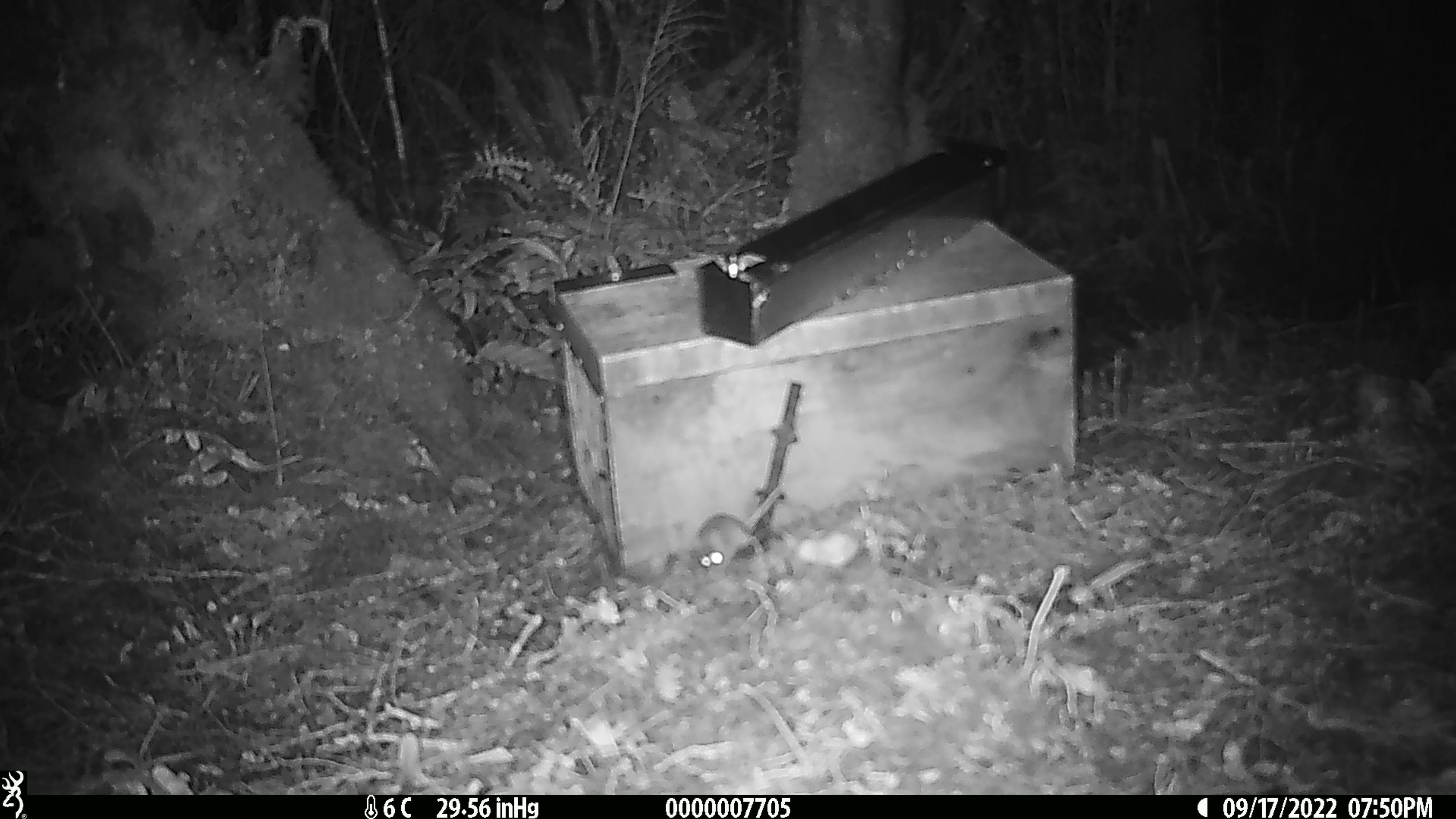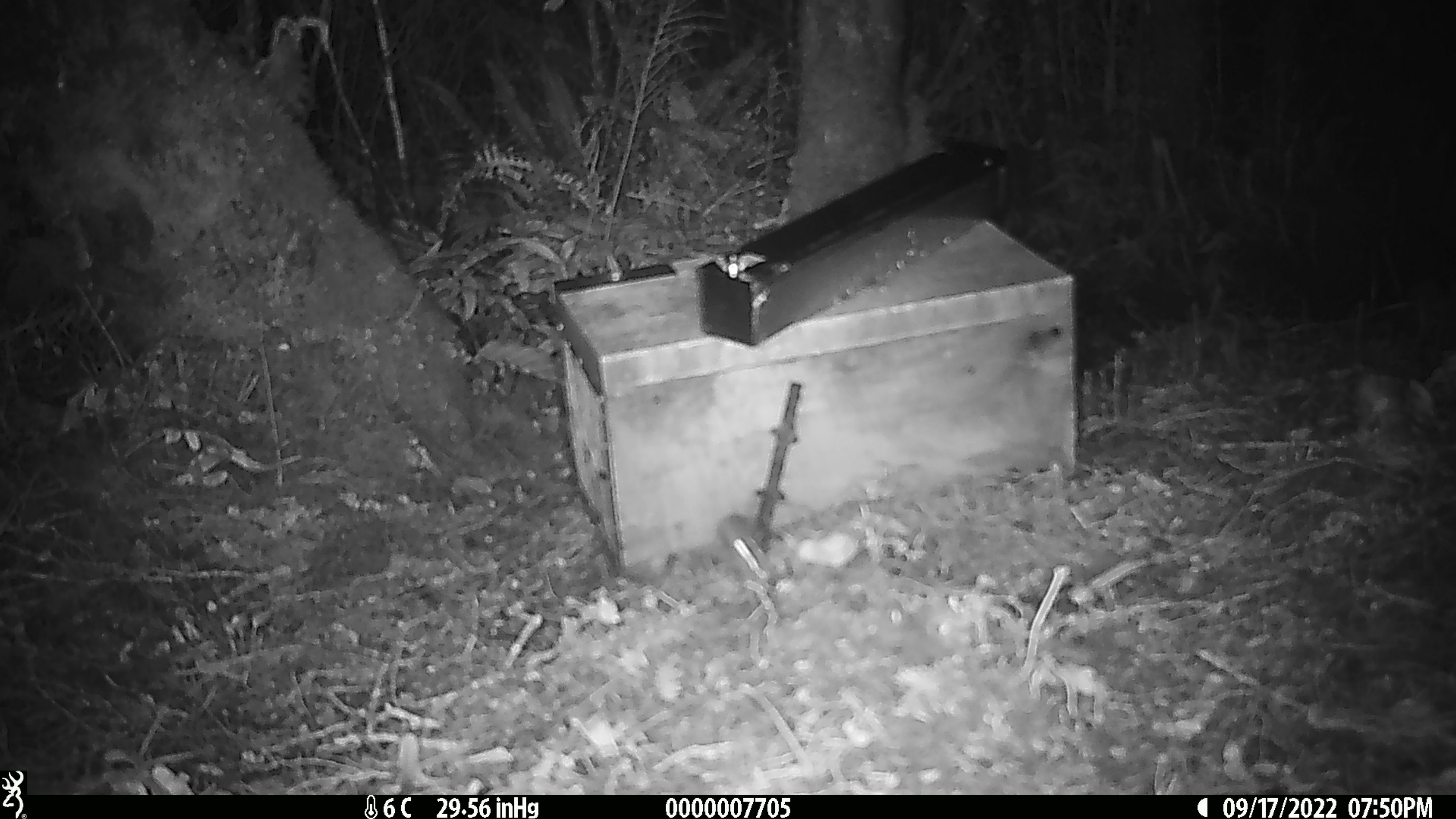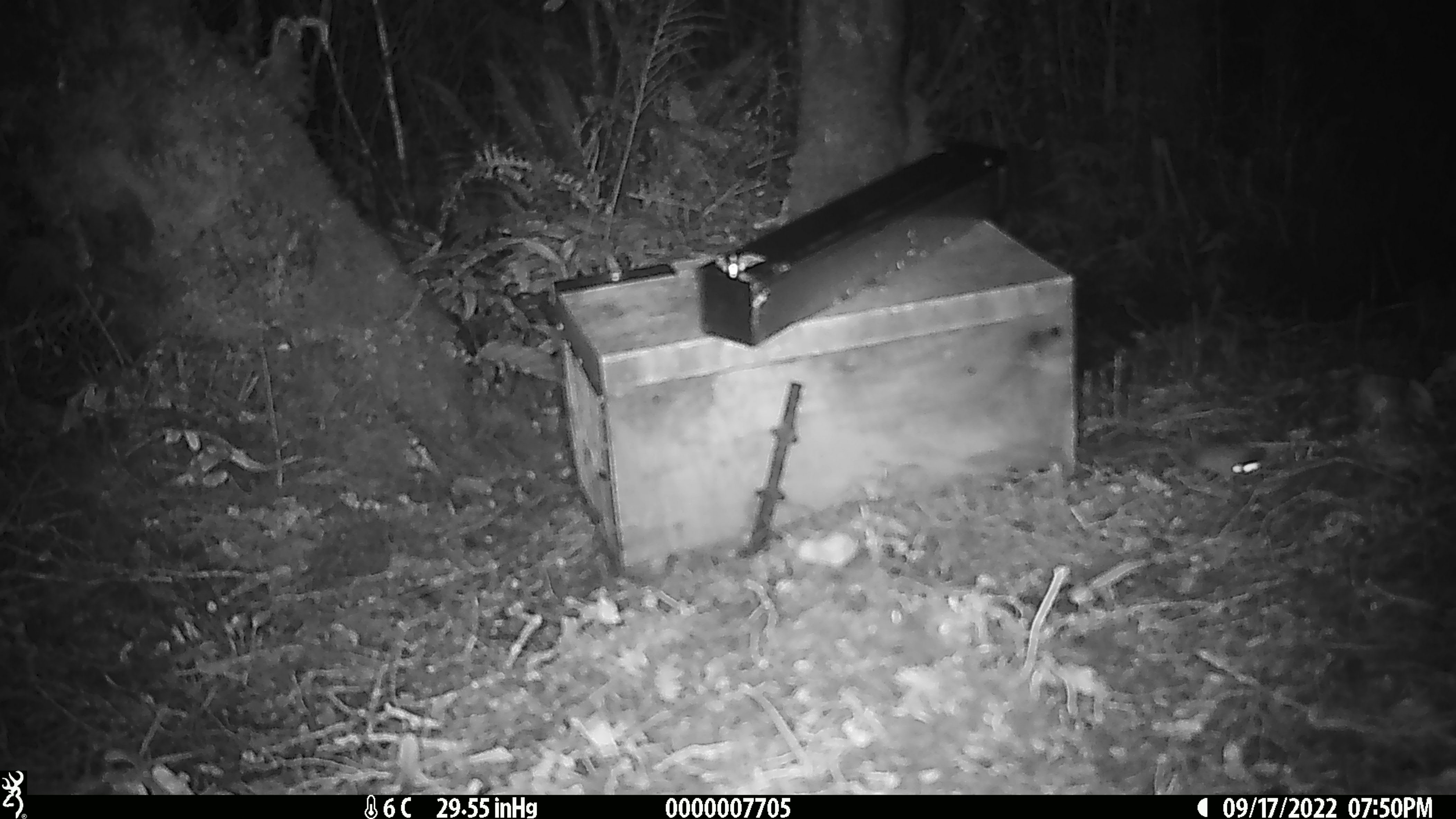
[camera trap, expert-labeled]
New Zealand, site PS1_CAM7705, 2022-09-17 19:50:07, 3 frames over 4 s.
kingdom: Animalia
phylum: Chordata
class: Mammalia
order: Rodentia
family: Muridae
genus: Mus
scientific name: Mus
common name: mouse